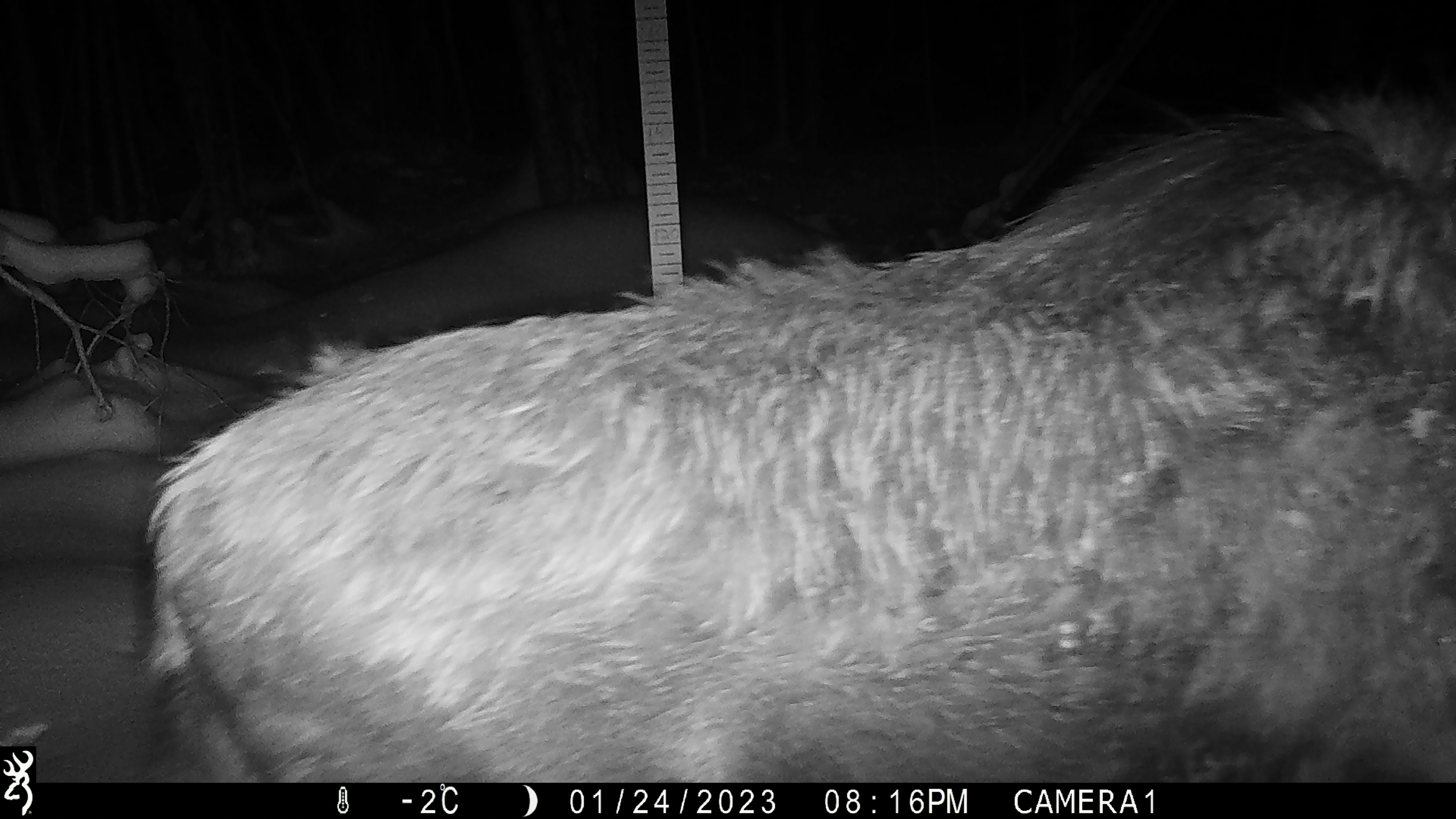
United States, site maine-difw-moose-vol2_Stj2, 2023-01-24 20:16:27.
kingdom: Animalia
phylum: Chordata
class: Mammalia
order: Artiodactyla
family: Cervidae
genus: Alces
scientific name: Alces alces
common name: moose